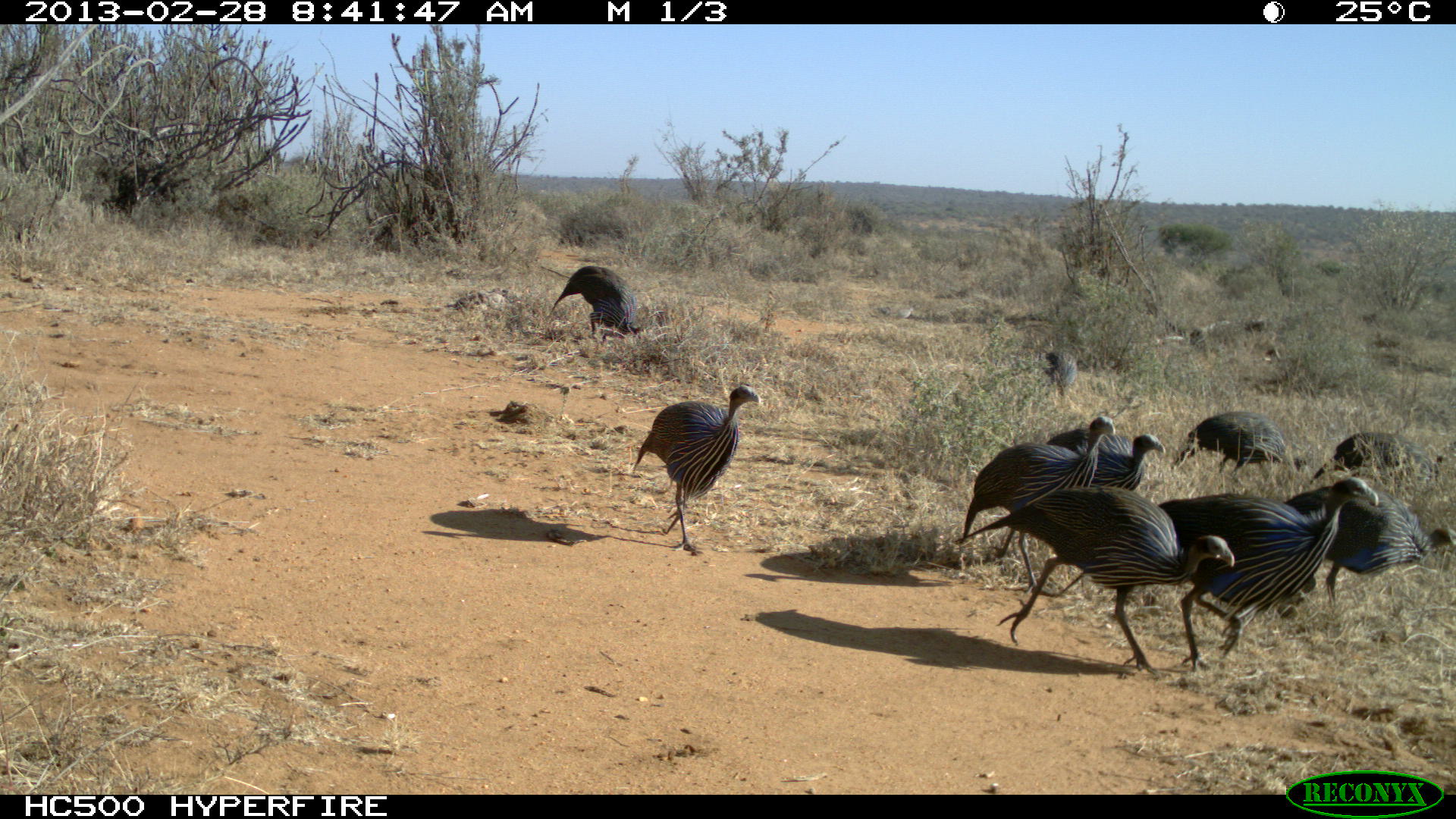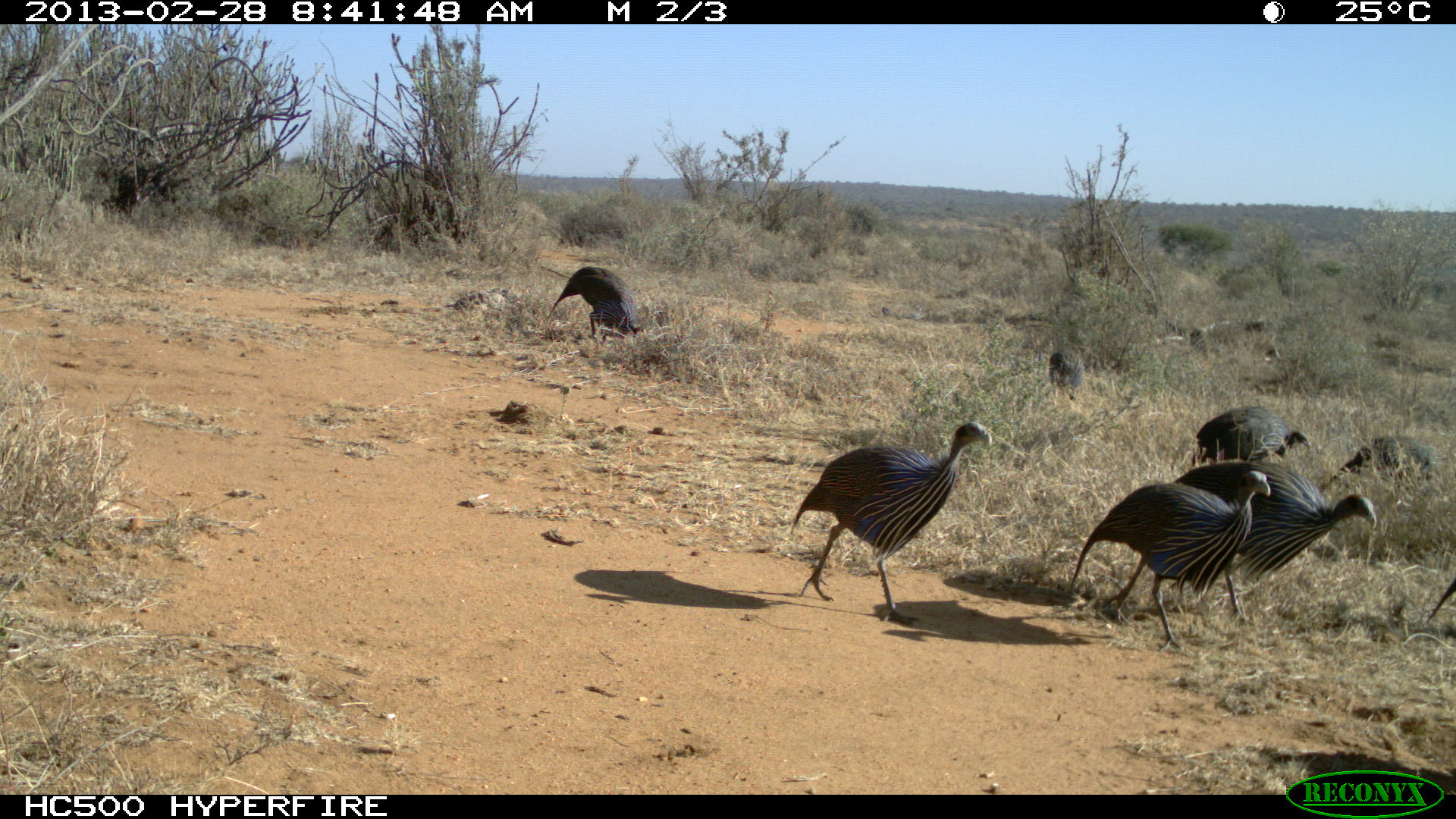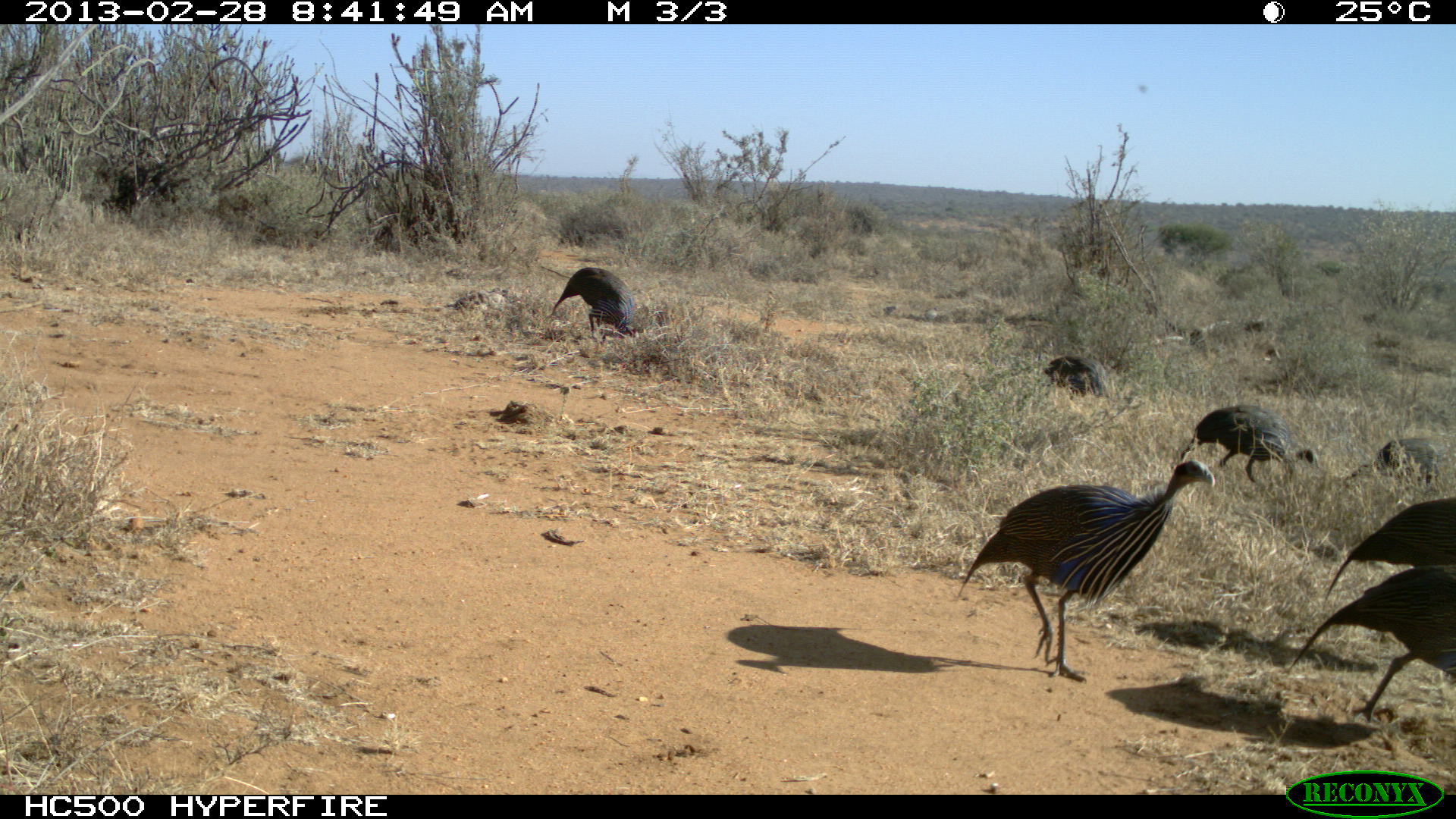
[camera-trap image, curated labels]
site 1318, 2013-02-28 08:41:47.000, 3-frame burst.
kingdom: Animalia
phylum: Chordata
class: Aves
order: Galliformes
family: Numididae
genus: Acryllium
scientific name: Acryllium vulturinum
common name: vulturine guineafowl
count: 10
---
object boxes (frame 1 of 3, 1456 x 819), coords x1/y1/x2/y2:
acryllium vulturinum: 953/487/1234/679; 1154/475/1379/672; 963/416/1116/598; 631/383/760/556; 1281/486/1449/614; 1311/433/1445/506; 1174/411/1306/483; 1044/429/1162/493; 550/265/647/342; 1034/349/1078/397; 872/305/892/320; 892/307/914/318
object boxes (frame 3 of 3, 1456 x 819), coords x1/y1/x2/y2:
acryllium vulturinum: 958/460/1214/683; 1284/561/1456/730; 1328/498/1456/599; 1170/405/1317/488; 552/267/638/343; 1346/435/1456/493; 1039/355/1119/417